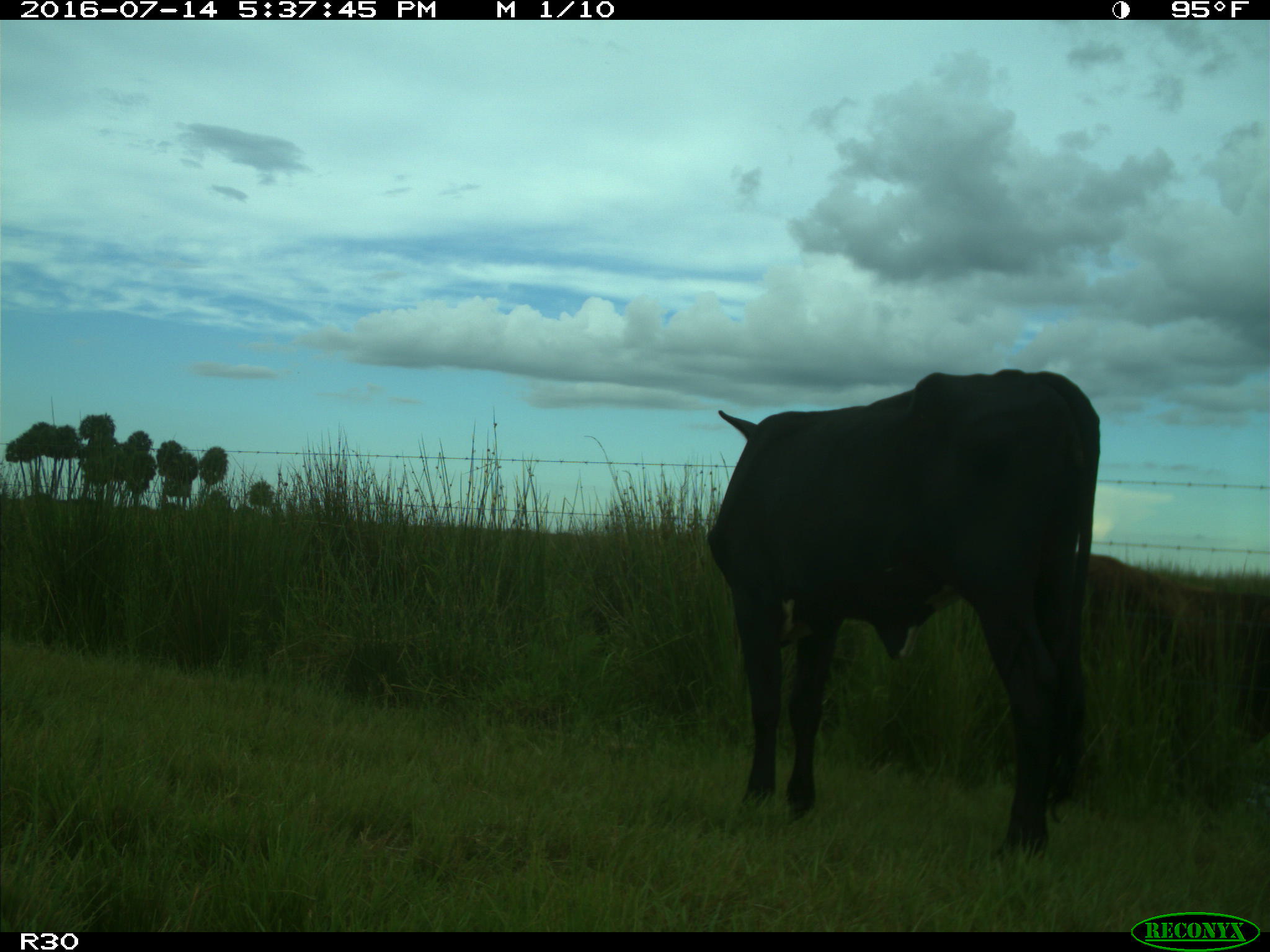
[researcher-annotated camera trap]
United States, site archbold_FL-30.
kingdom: Animalia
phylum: Chordata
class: Mammalia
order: Artiodactyla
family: Bovidae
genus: Bos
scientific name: Bos taurus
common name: domestic cow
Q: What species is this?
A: Bos taurus (domestic cow).